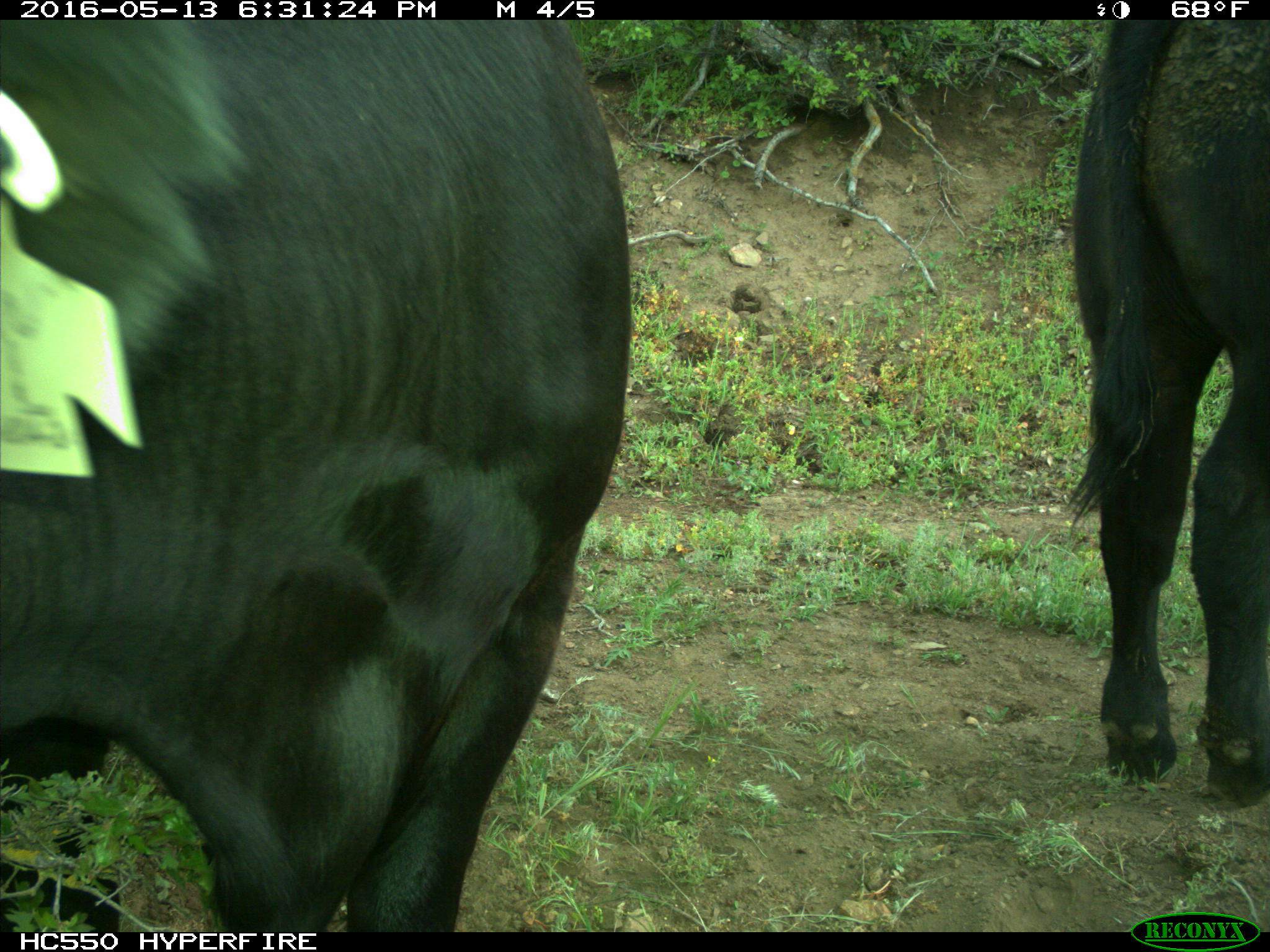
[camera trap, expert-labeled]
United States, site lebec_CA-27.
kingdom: Animalia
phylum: Chordata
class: Mammalia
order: Artiodactyla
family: Bovidae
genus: Bos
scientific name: Bos taurus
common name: domestic cow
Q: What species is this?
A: Bos taurus (domestic cow).